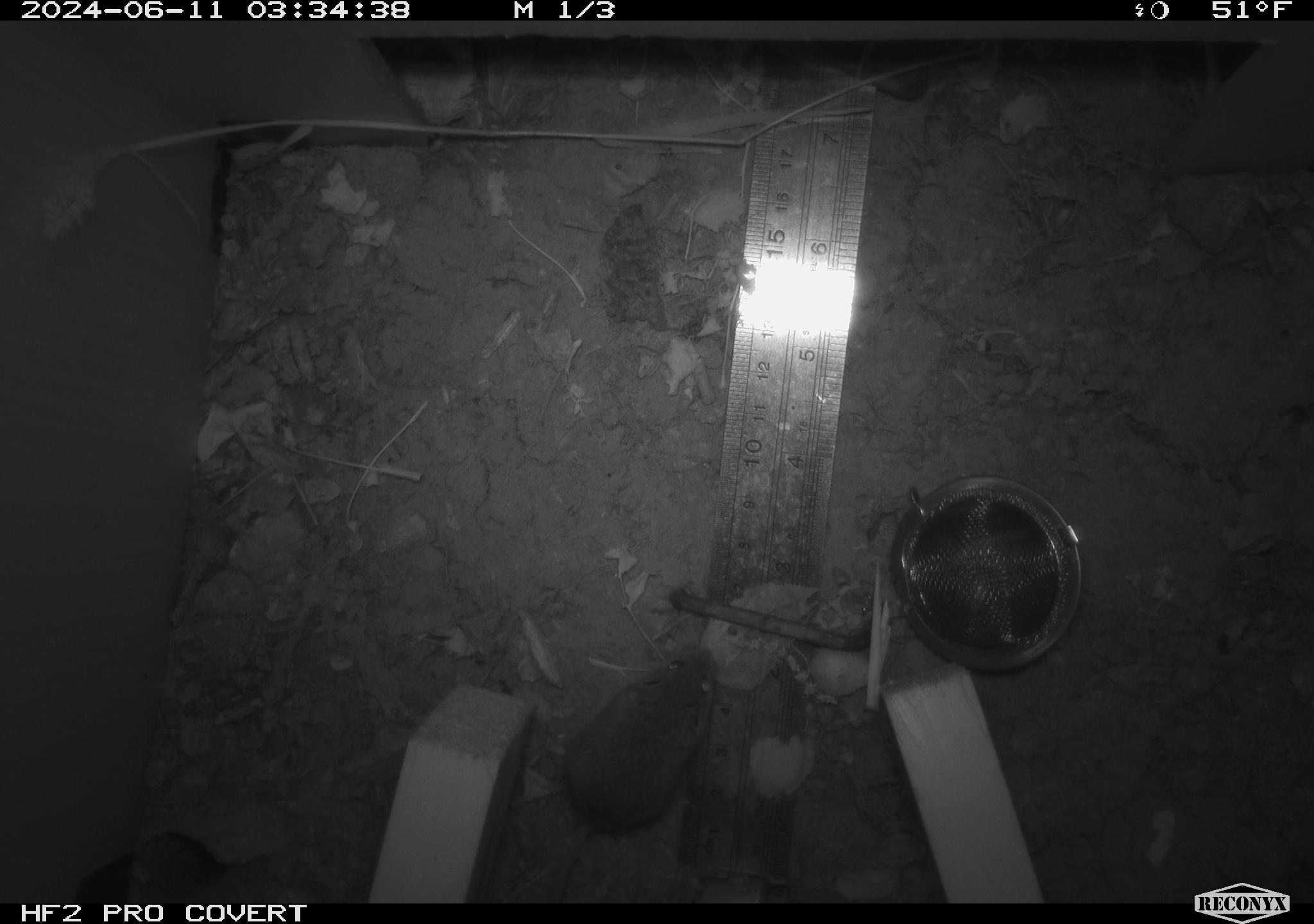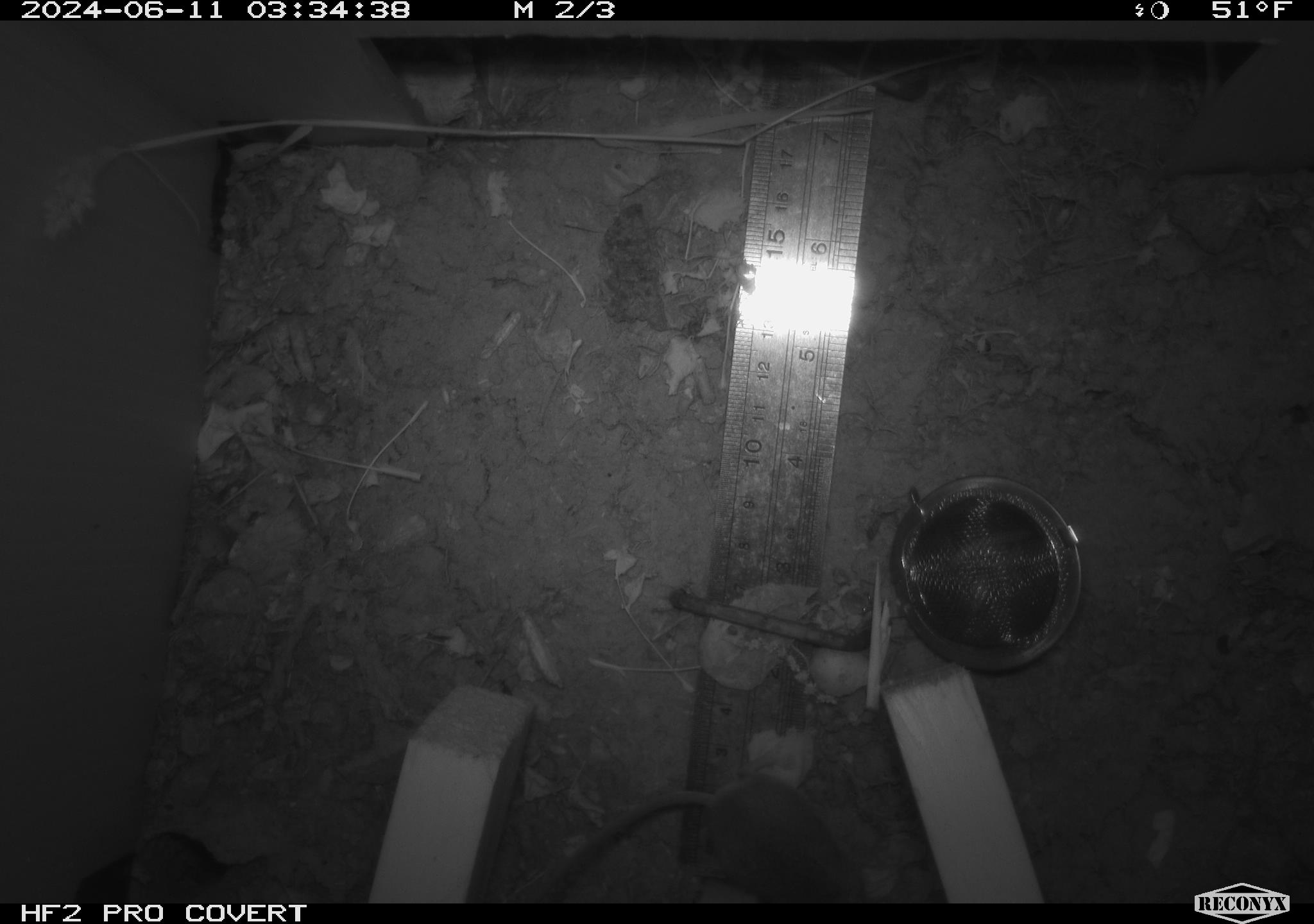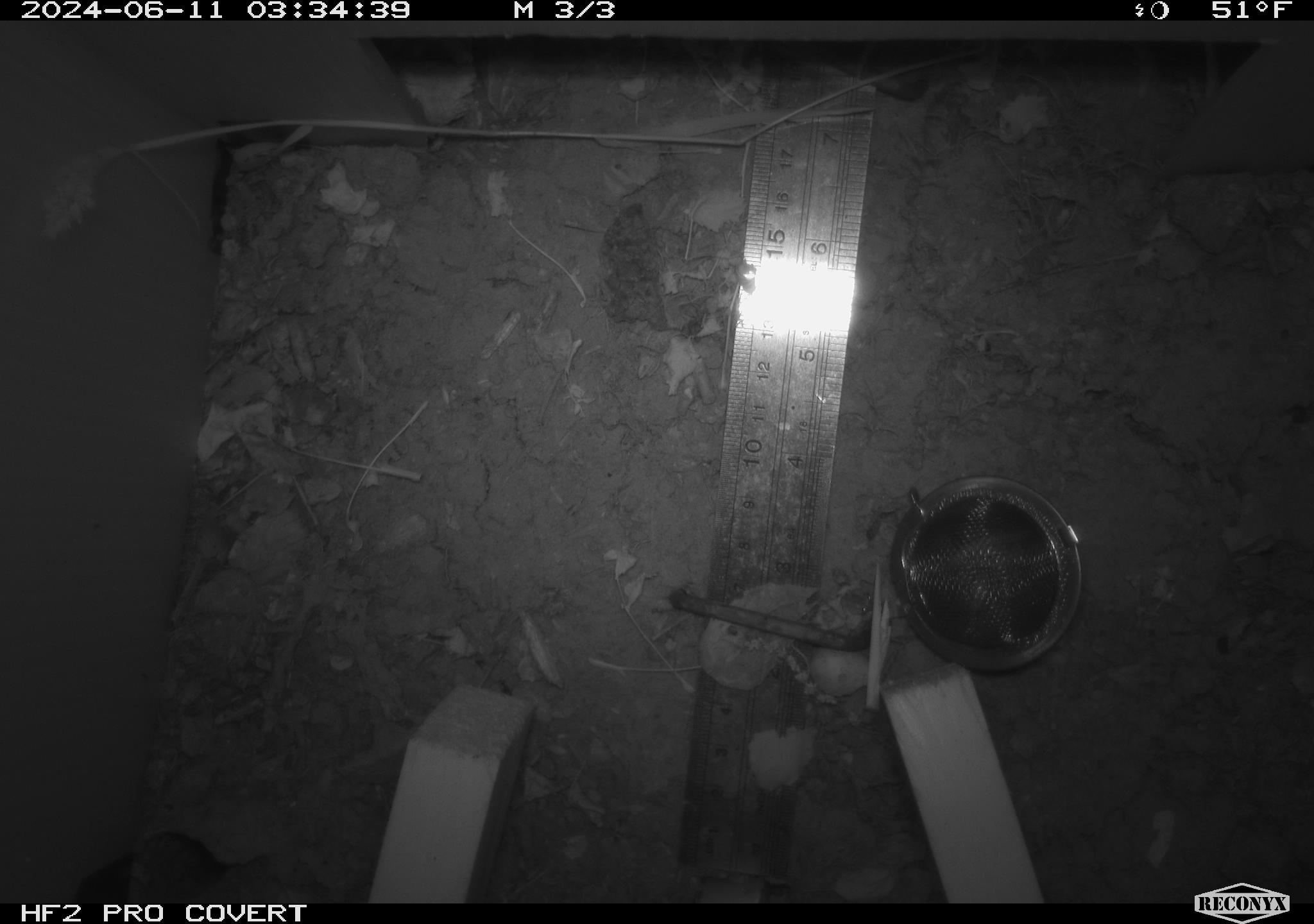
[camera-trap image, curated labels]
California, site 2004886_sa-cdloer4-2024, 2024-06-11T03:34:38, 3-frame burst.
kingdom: Animalia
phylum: Chordata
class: Mammalia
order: Rodentia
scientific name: Rodentia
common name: rodent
Rodent (Rodentia).